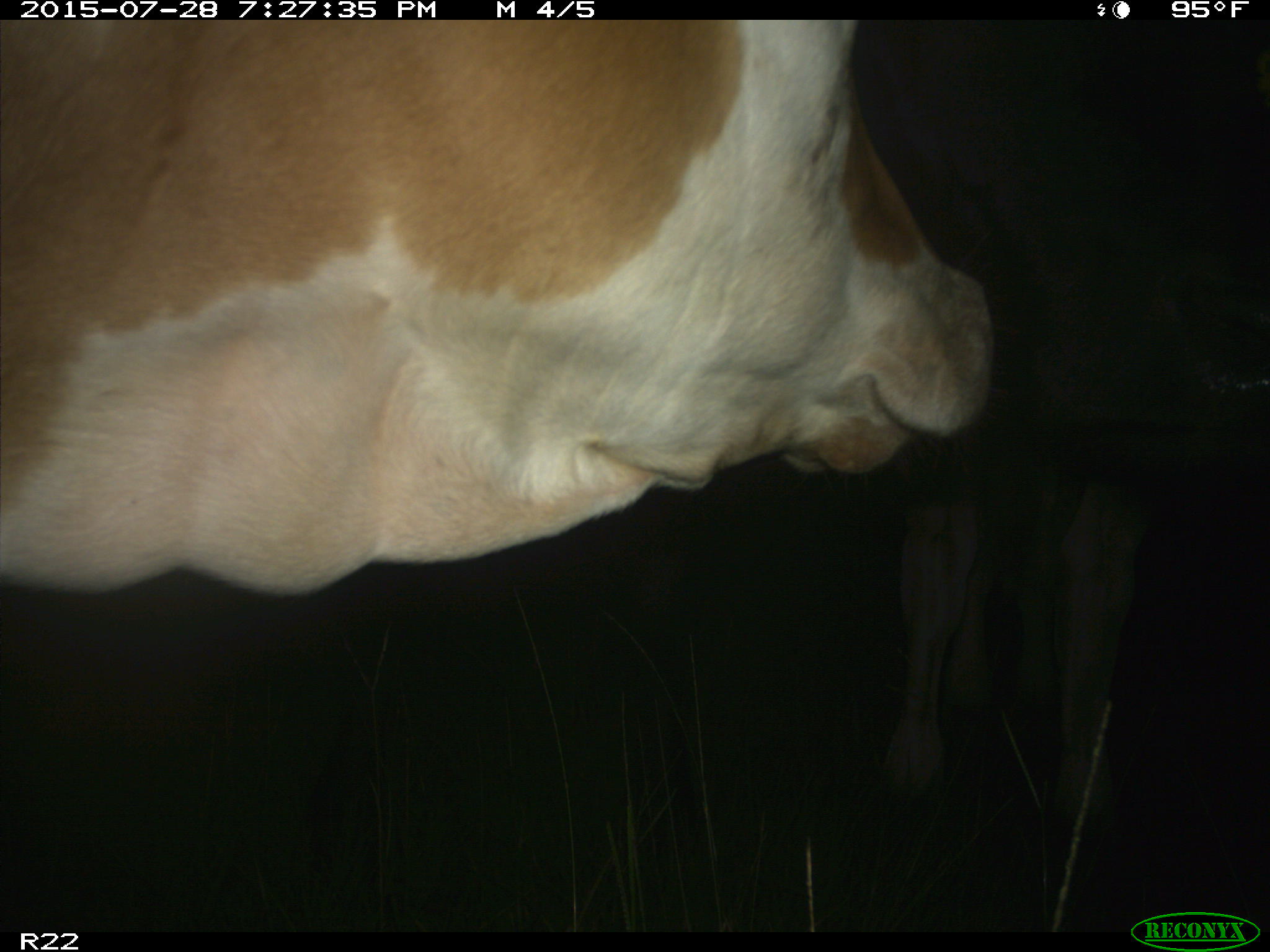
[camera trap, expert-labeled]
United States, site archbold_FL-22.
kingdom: Animalia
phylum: Chordata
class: Mammalia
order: Artiodactyla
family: Bovidae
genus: Bos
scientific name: Bos taurus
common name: domestic cow